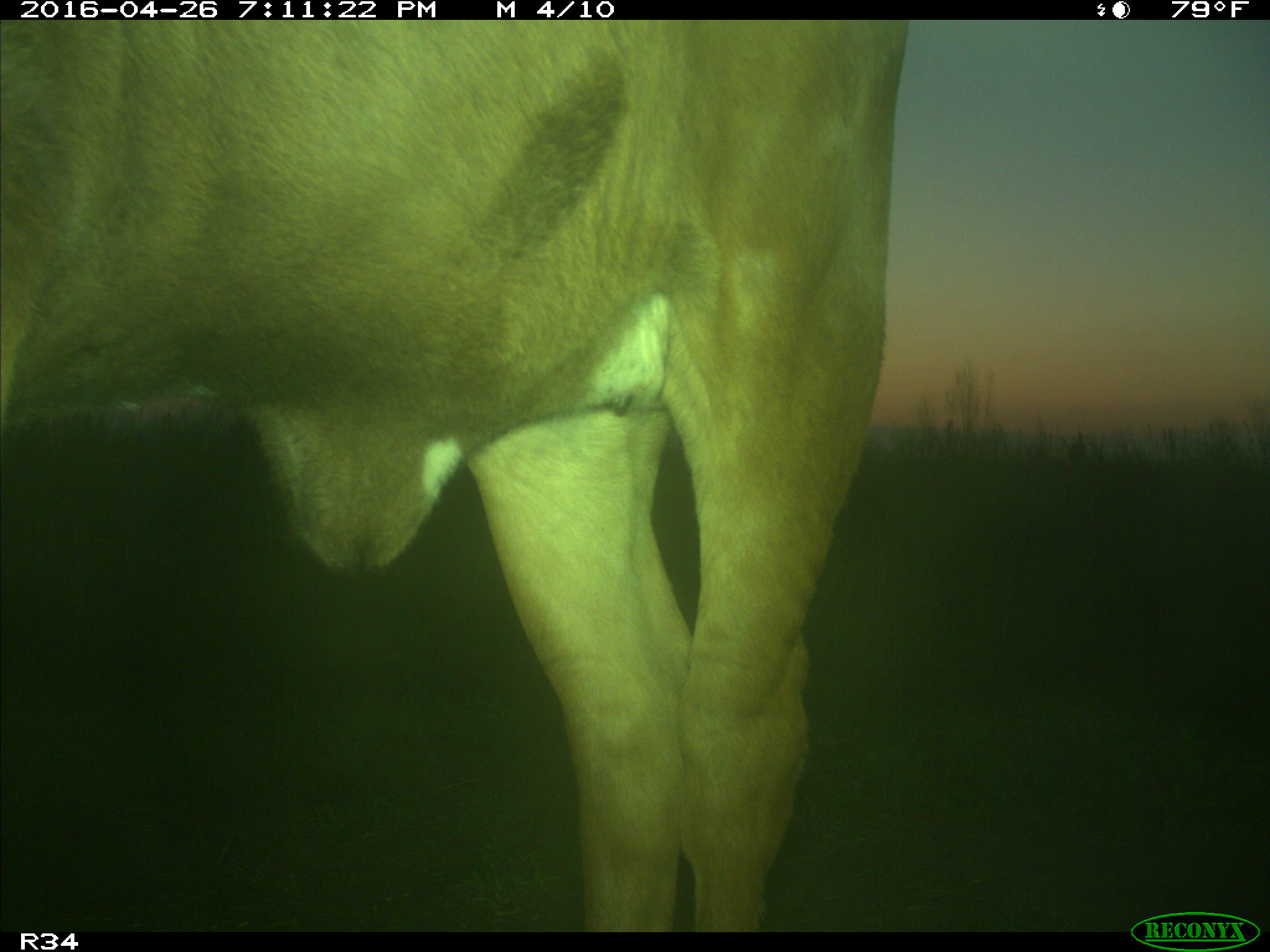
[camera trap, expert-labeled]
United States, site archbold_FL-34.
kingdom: Animalia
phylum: Chordata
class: Mammalia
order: Artiodactyla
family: Bovidae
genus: Bos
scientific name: Bos taurus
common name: domestic cow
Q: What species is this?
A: Bos taurus (domestic cow).